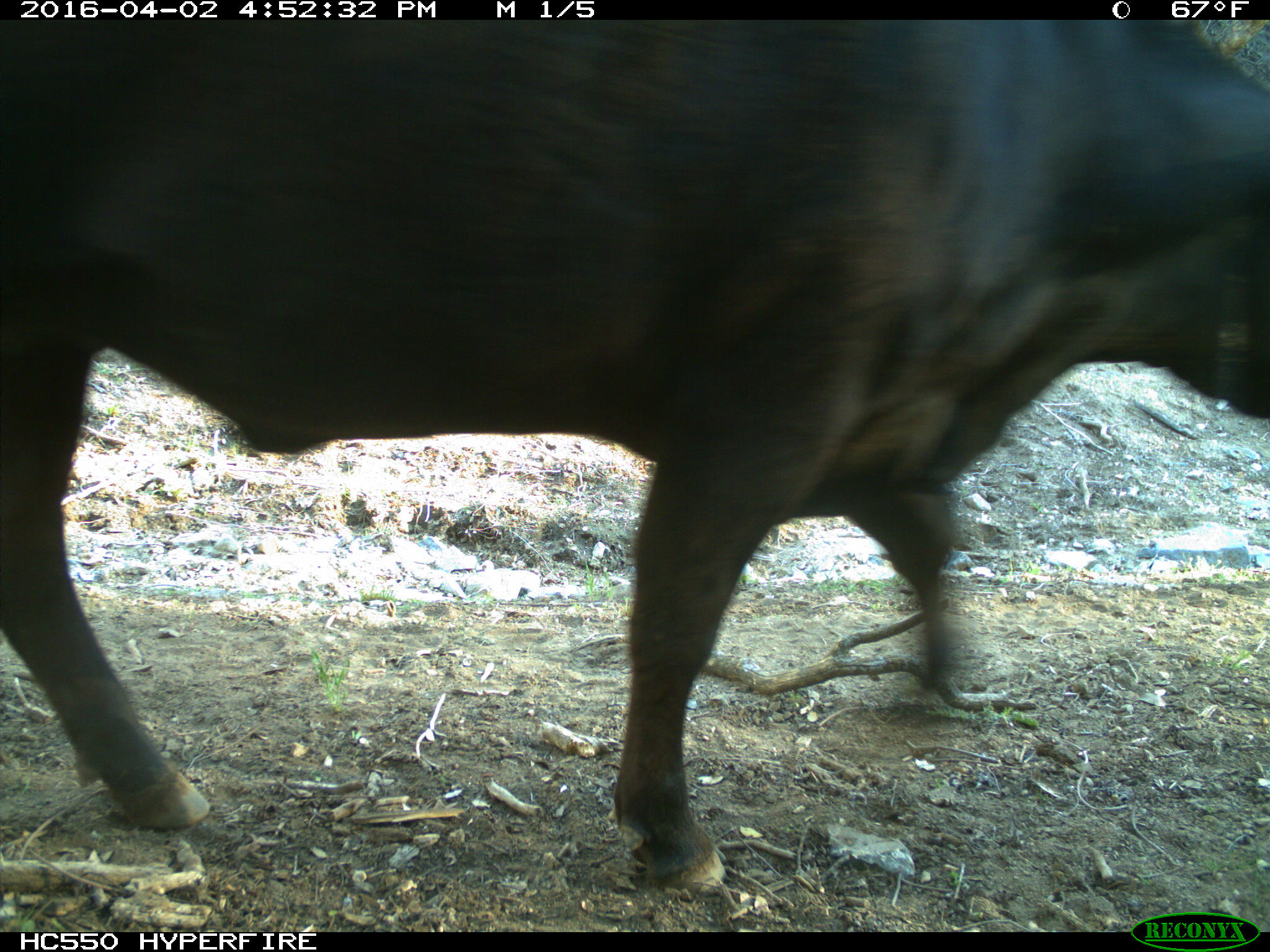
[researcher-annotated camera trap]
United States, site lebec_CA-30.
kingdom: Animalia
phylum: Chordata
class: Mammalia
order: Artiodactyla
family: Bovidae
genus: Bos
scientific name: Bos taurus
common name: domestic cow